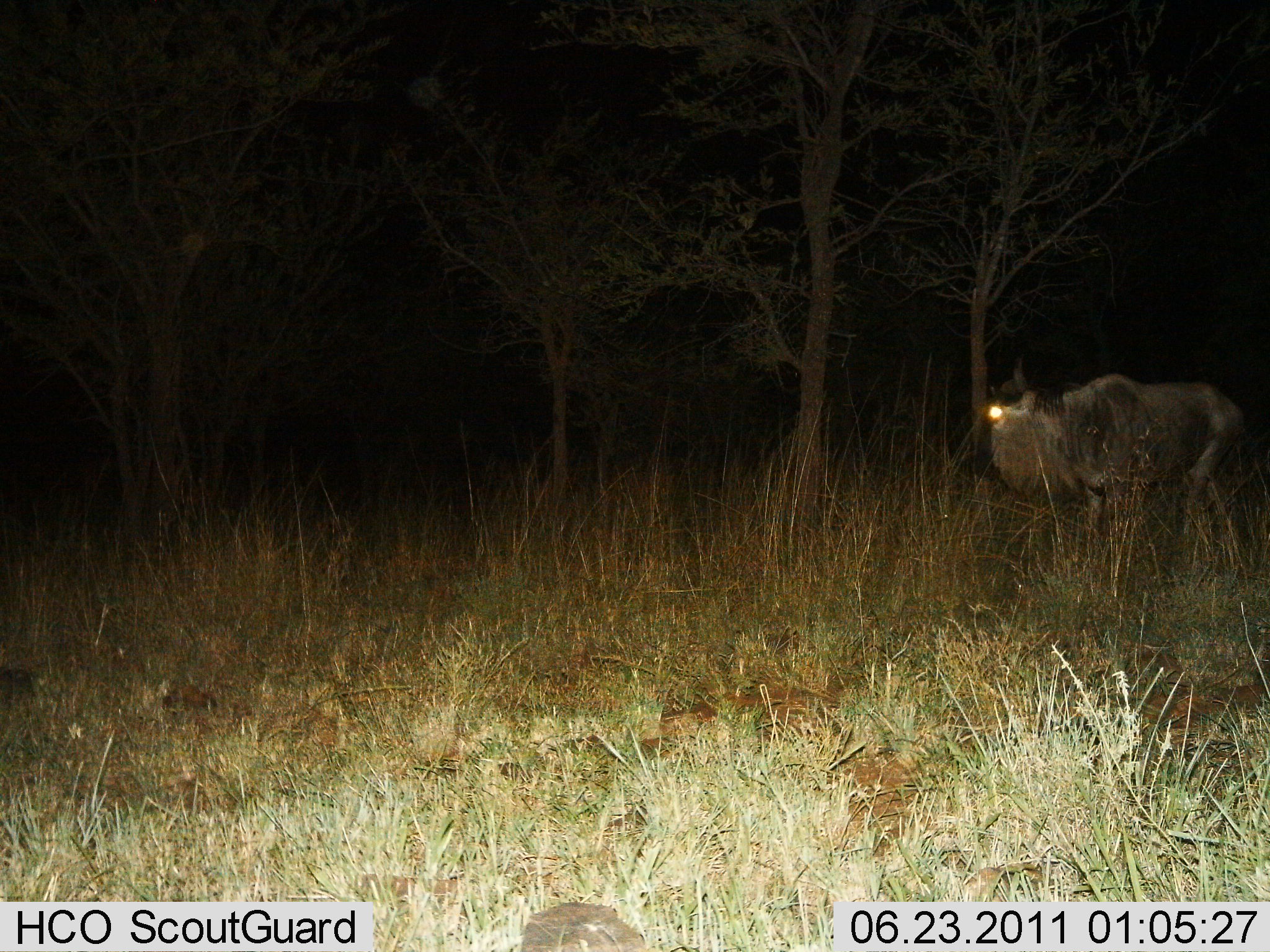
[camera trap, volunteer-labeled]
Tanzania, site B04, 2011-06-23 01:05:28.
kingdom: Animalia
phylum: Chordata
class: Mammalia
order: Artiodactyla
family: Bovidae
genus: Connochaetes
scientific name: Connochaetes taurinus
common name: blue wildebeest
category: wildebeest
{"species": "wildebeest (blue wildebeest) (Connochaetes taurinus)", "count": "1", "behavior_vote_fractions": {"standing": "46%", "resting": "0%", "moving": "62%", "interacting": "0%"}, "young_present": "0%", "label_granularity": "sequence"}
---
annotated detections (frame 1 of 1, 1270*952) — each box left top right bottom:
animal: 984 360 1238 576